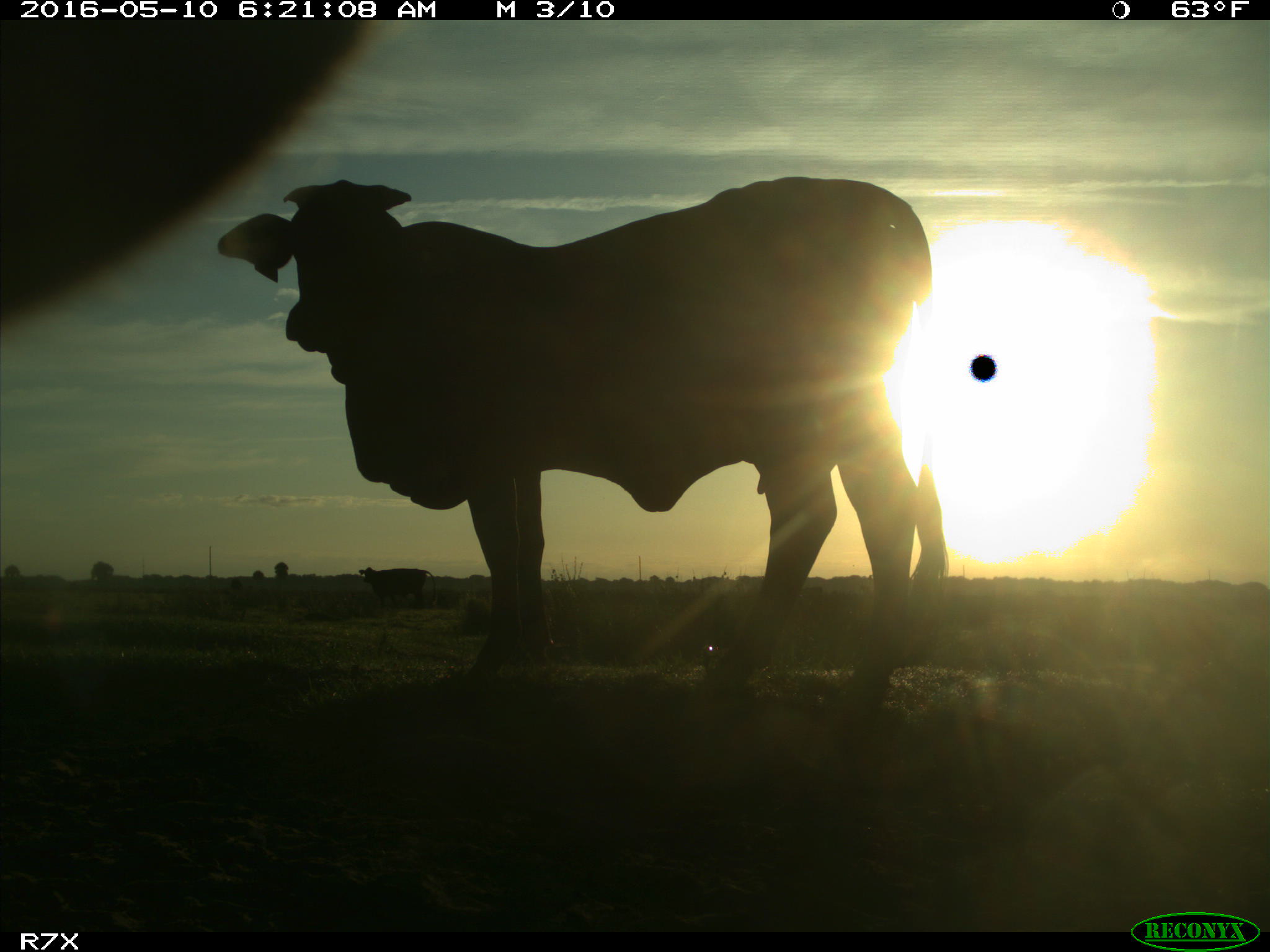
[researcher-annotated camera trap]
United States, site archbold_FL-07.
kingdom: Animalia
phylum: Chordata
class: Mammalia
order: Artiodactyla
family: Bovidae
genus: Bos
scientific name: Bos taurus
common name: domestic cow